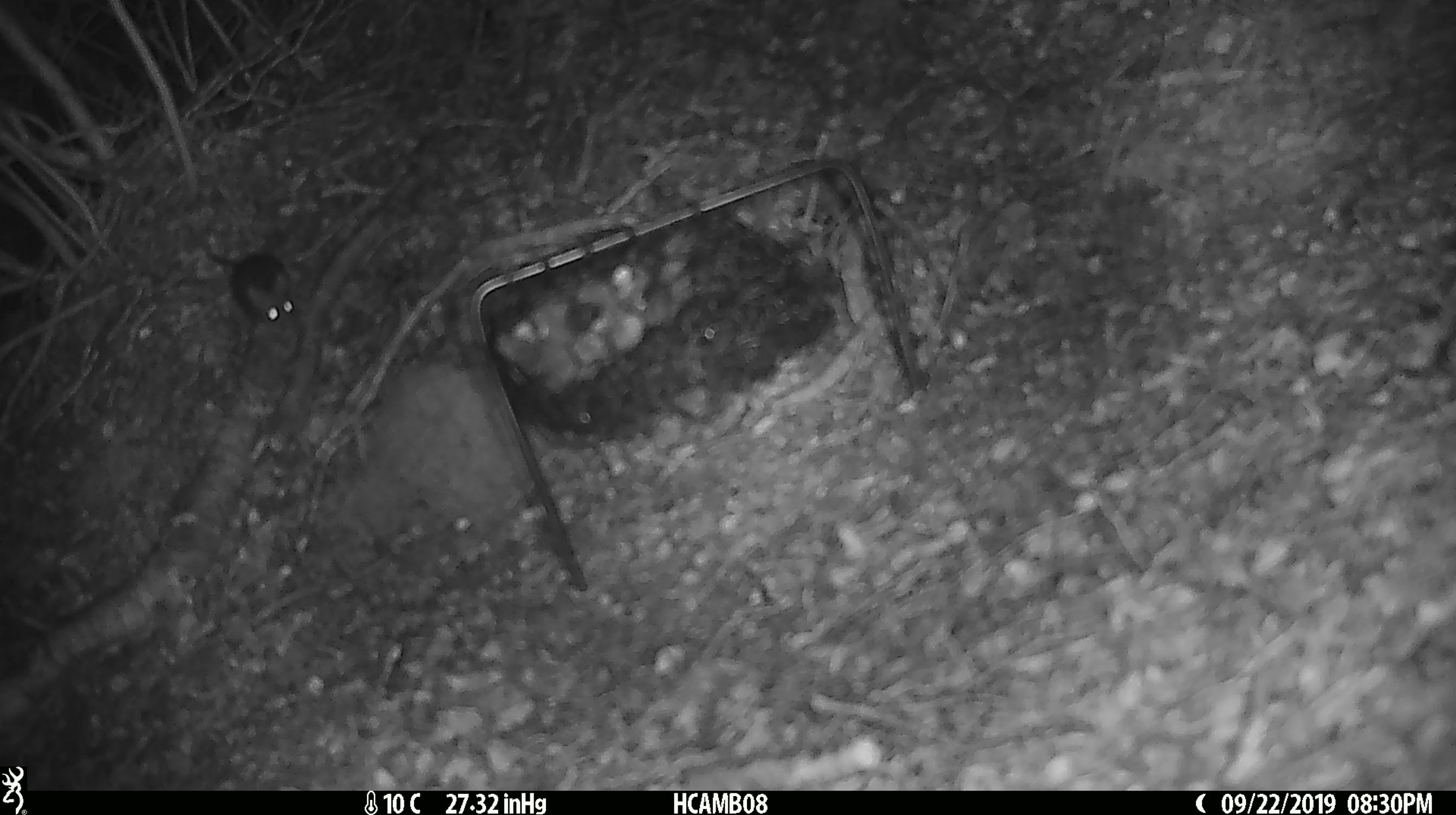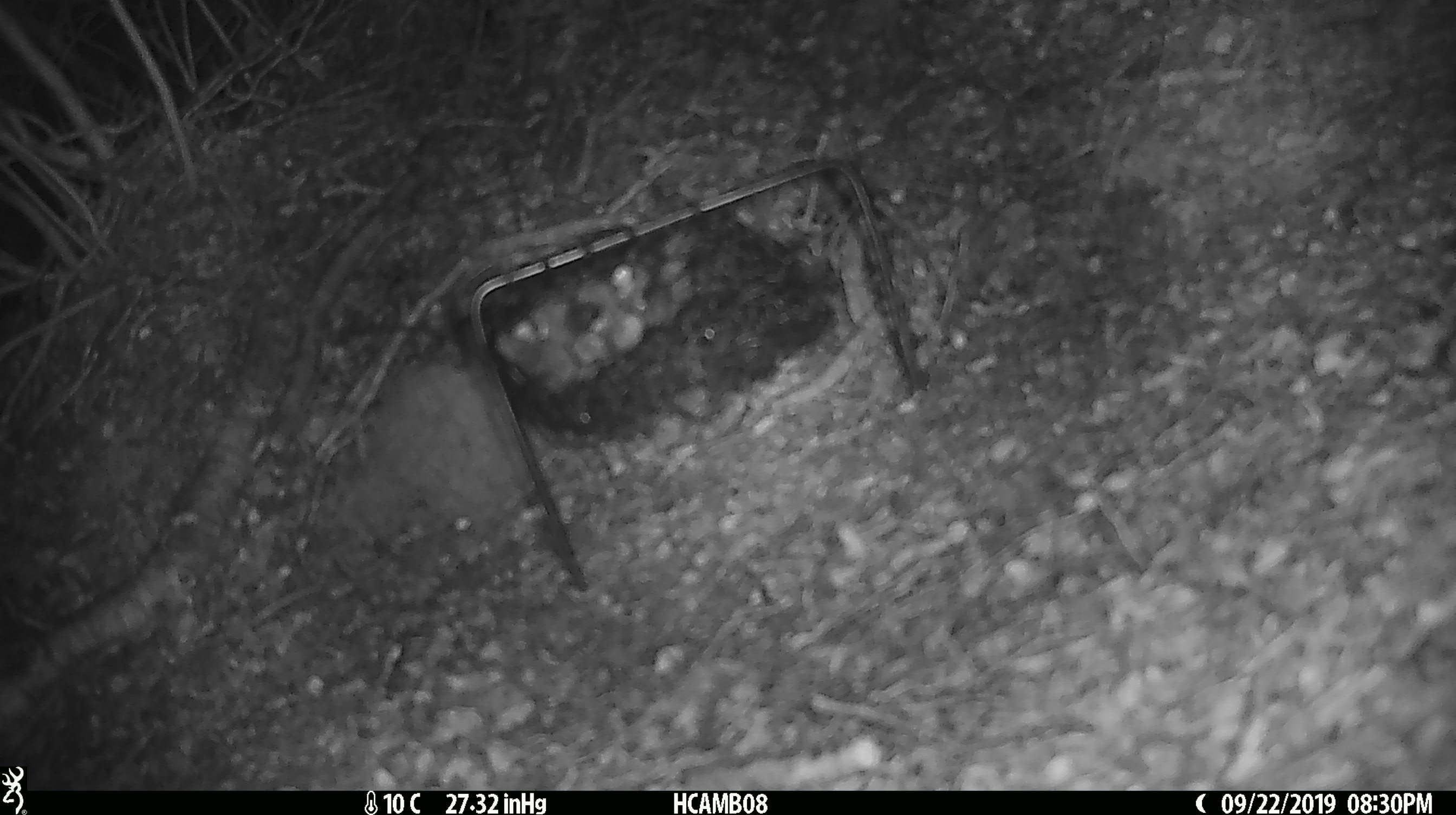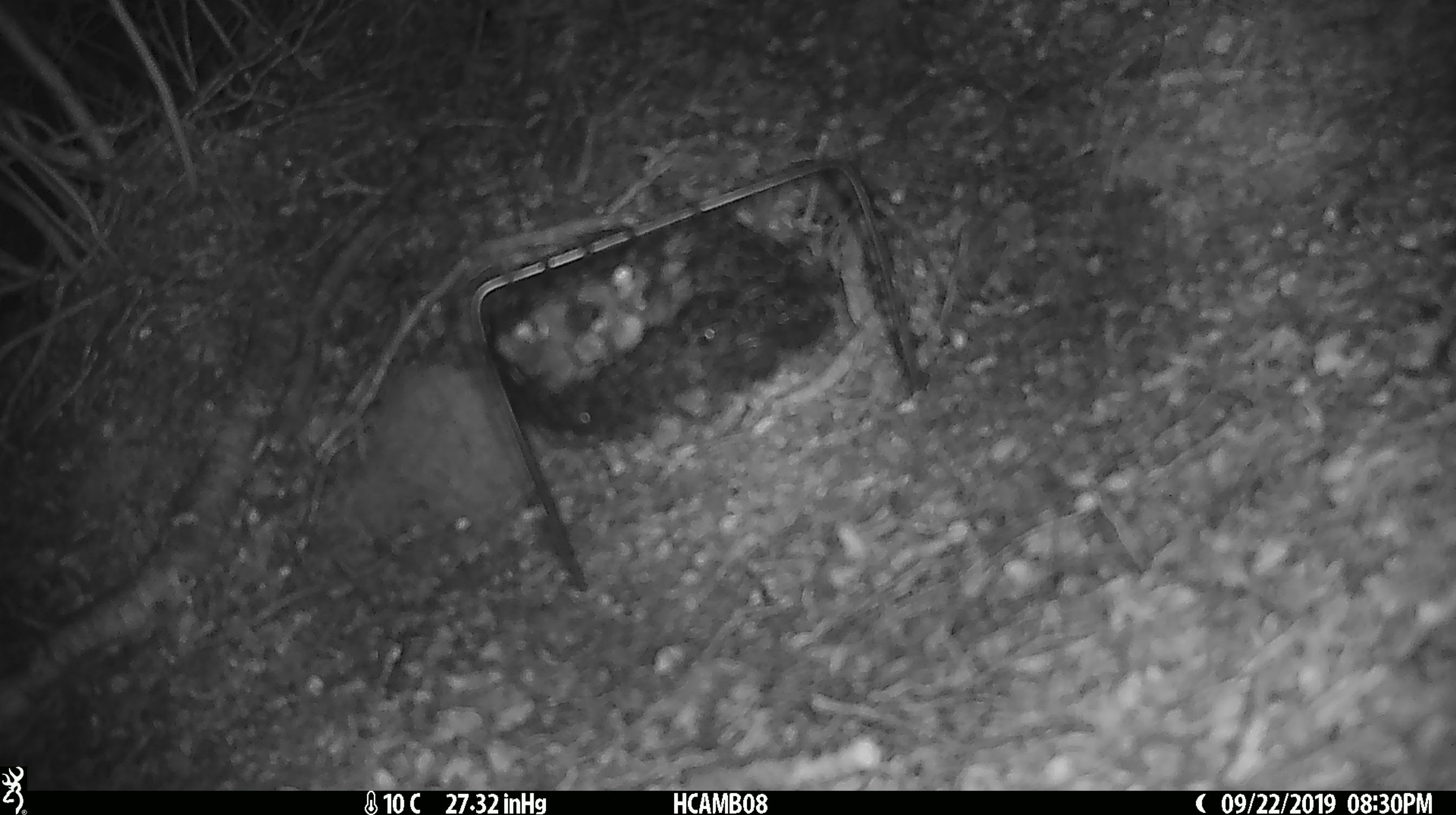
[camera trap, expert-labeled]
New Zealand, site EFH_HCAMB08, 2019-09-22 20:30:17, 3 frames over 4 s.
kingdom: Animalia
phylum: Chordata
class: Mammalia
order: Rodentia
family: Muridae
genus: Mus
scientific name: Mus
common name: mouse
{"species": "mouse (Mus)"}